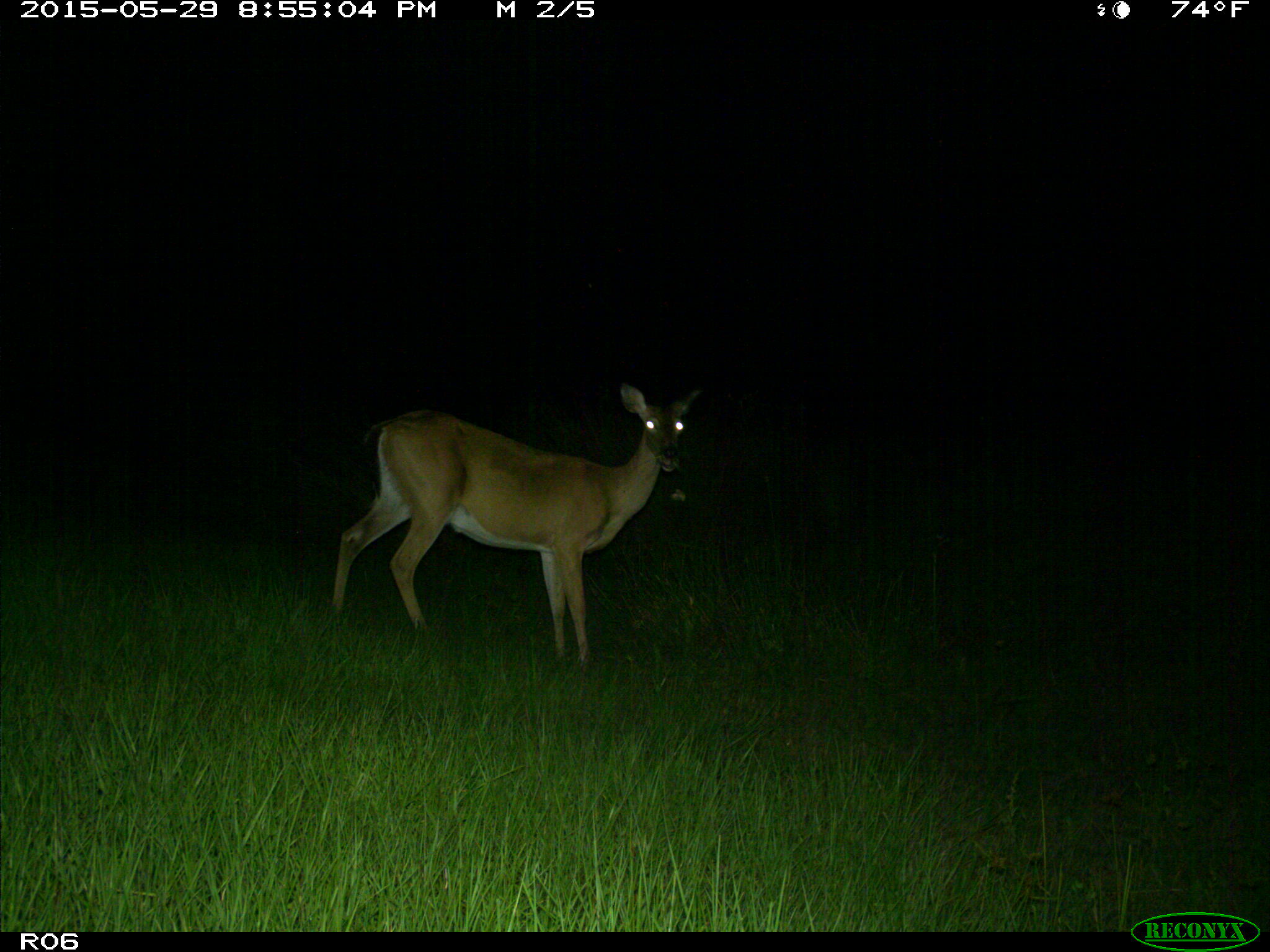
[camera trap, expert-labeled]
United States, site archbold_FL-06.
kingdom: Animalia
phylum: Chordata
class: Mammalia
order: Artiodactyla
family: Cervidae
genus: Odocoileus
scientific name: Odocoileus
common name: deer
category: unidentified deer